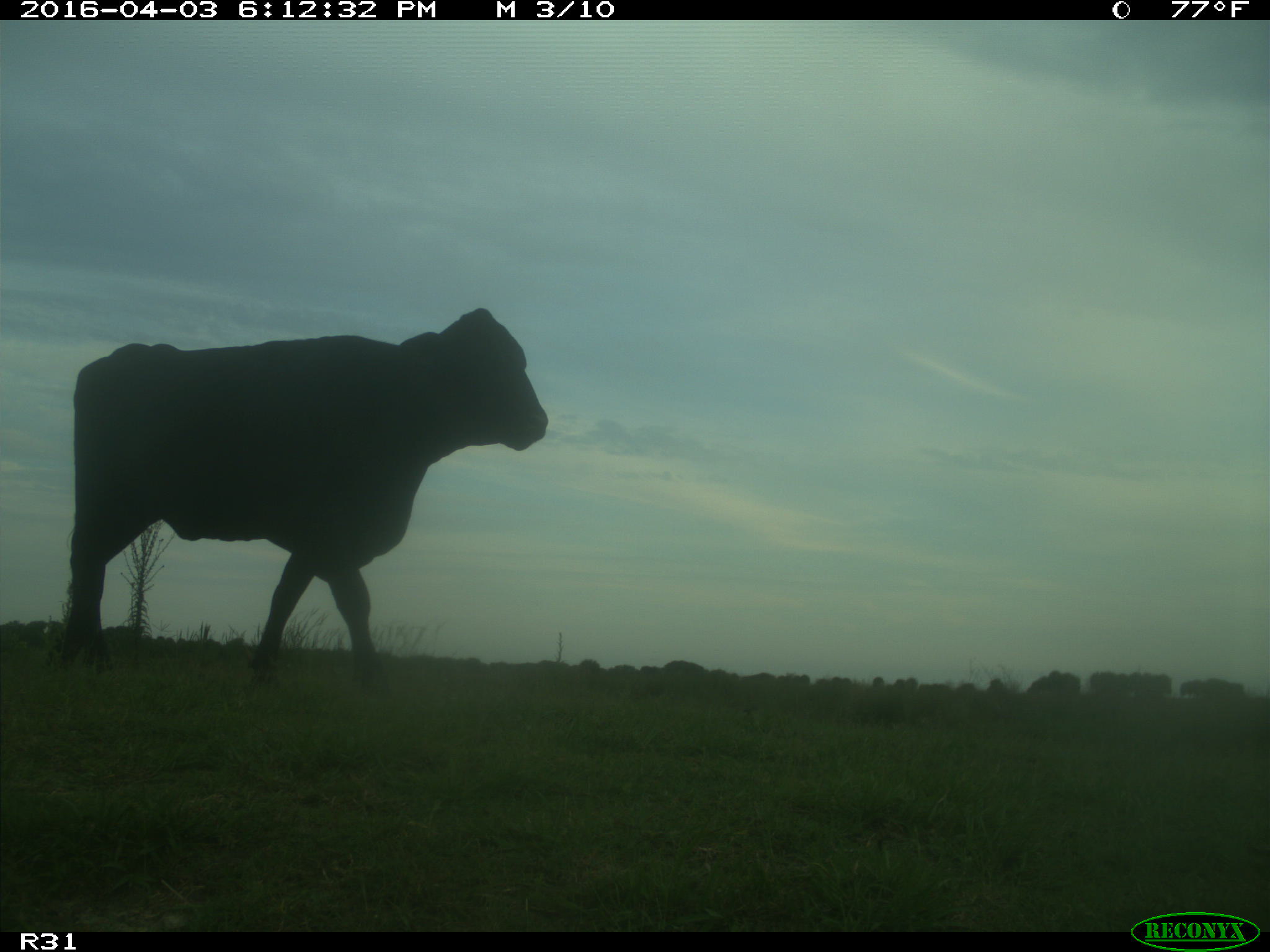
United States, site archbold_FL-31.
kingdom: Animalia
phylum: Chordata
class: Mammalia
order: Artiodactyla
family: Bovidae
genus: Bos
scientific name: Bos taurus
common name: domestic cow